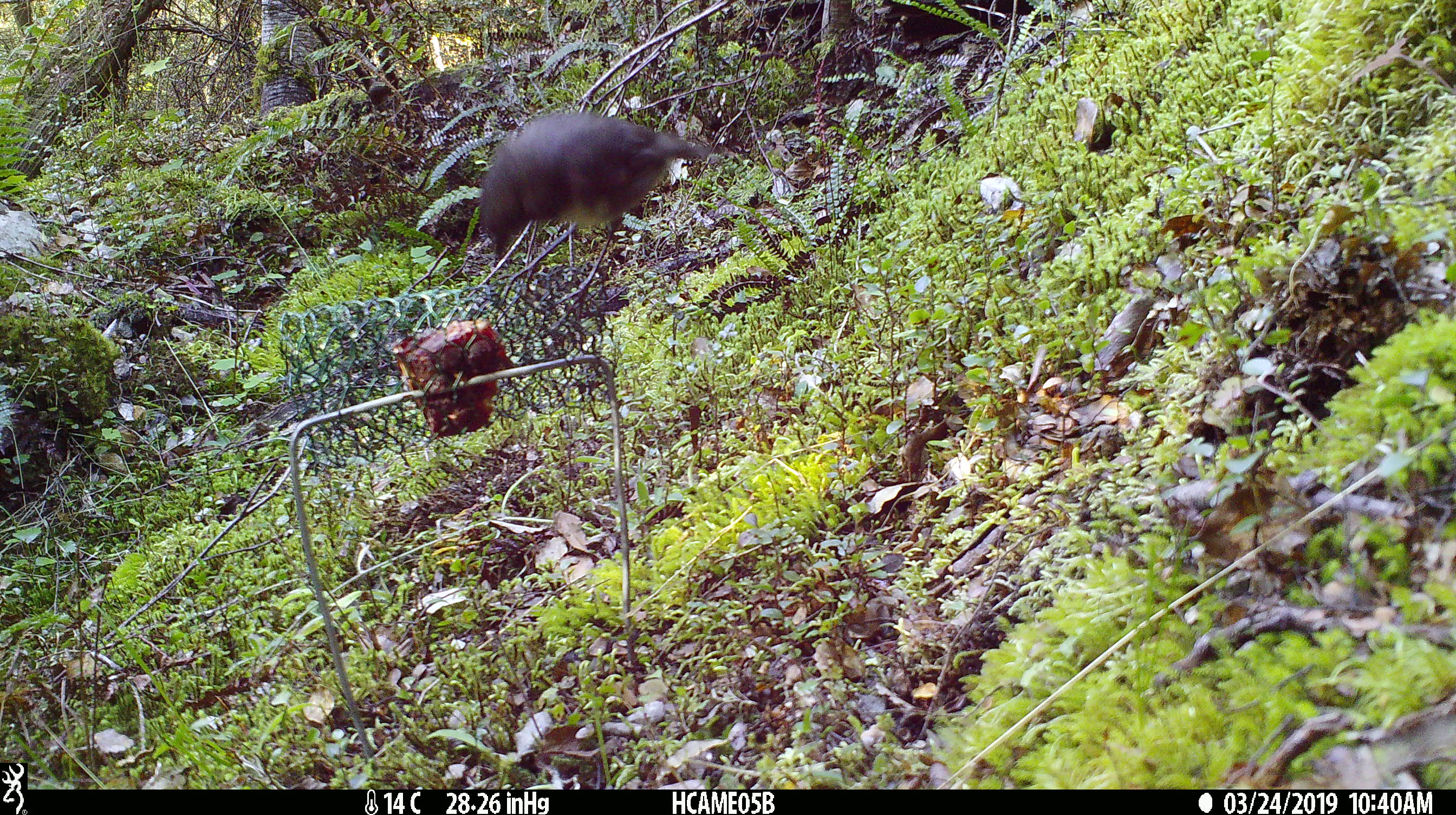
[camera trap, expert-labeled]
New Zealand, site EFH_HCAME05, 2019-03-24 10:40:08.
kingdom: Animalia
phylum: Chordata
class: Aves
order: Passeriformes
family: Petroicidae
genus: Petroica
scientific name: Petroica australis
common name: new zealand robin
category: robin